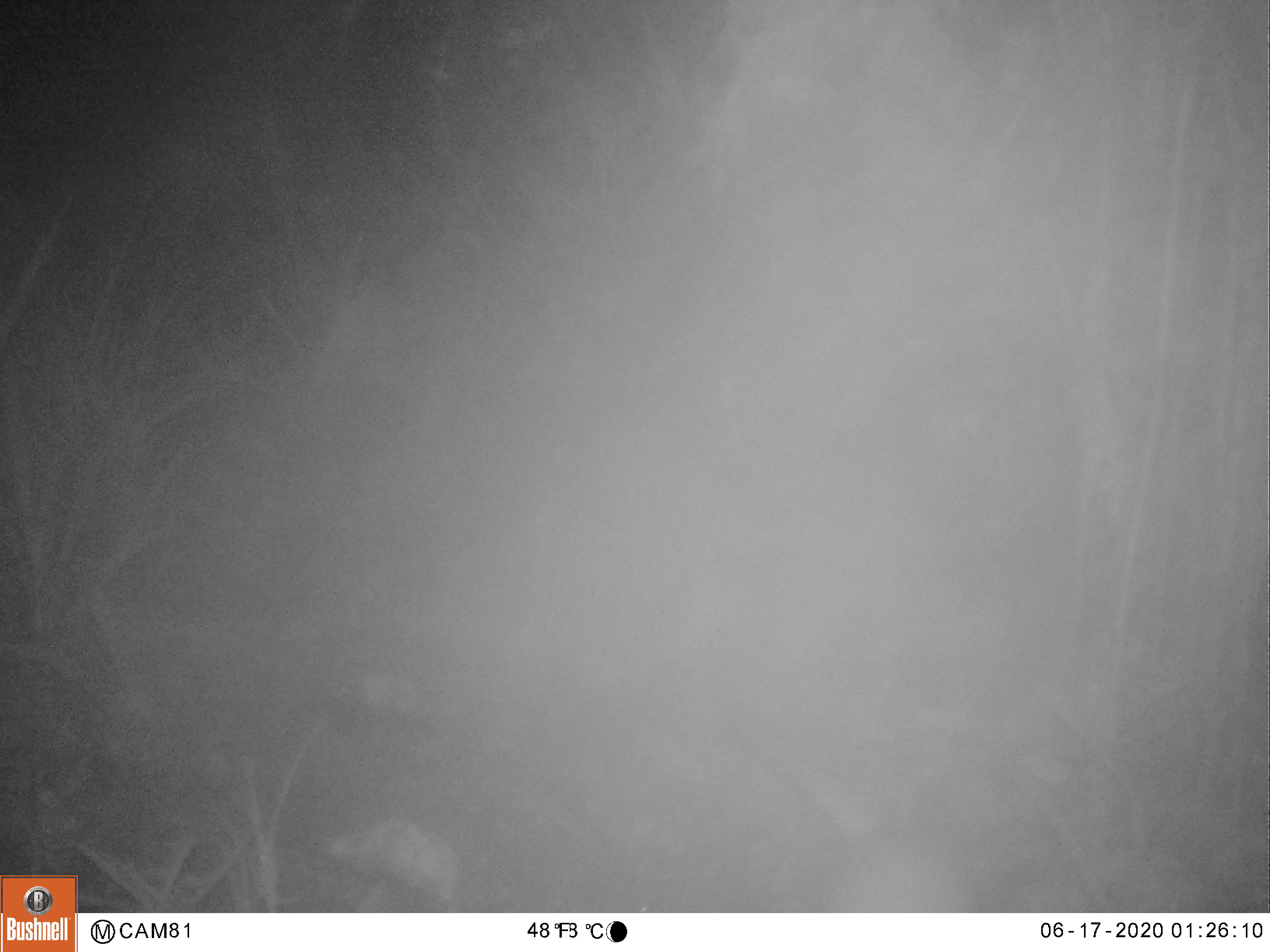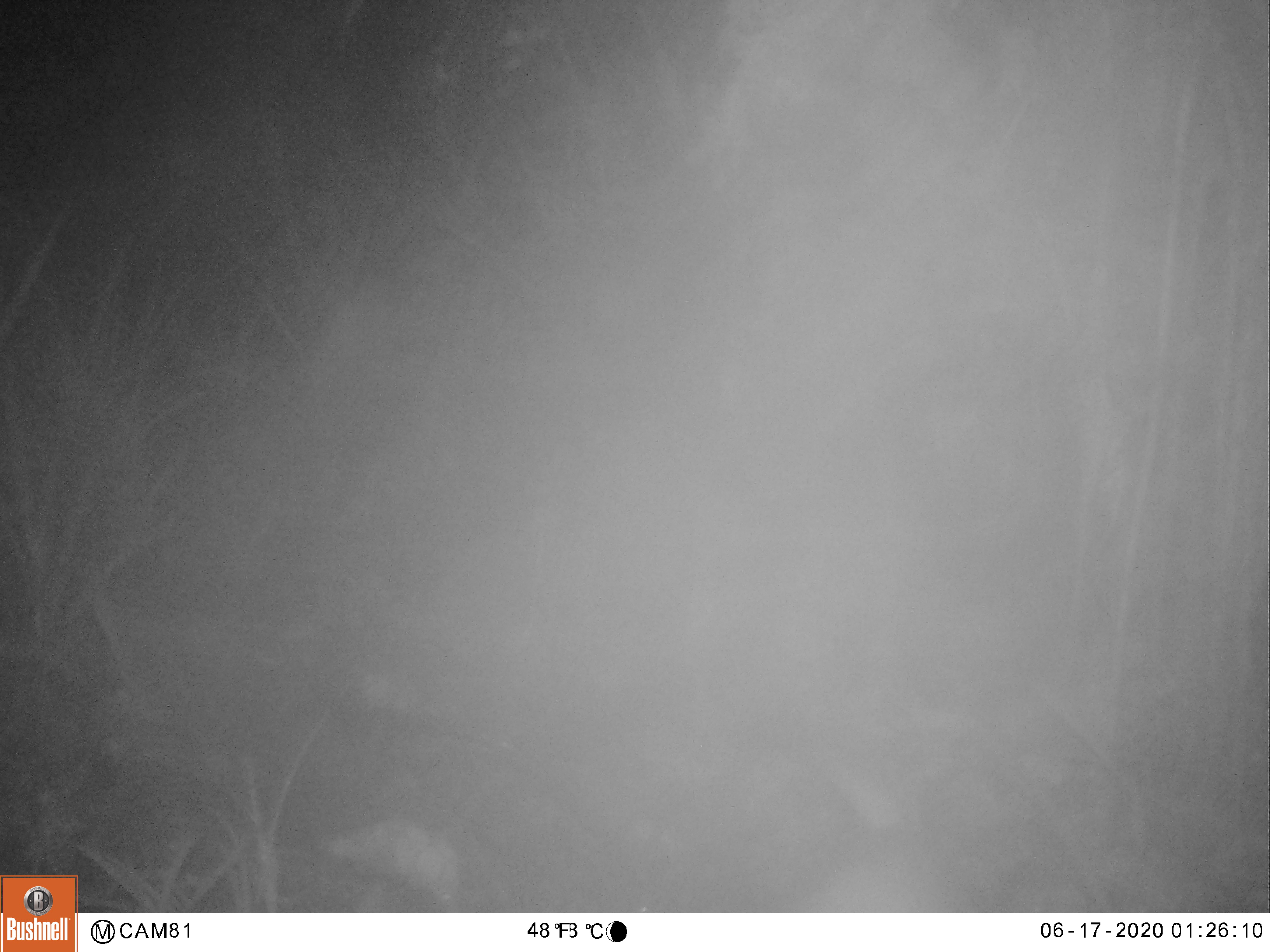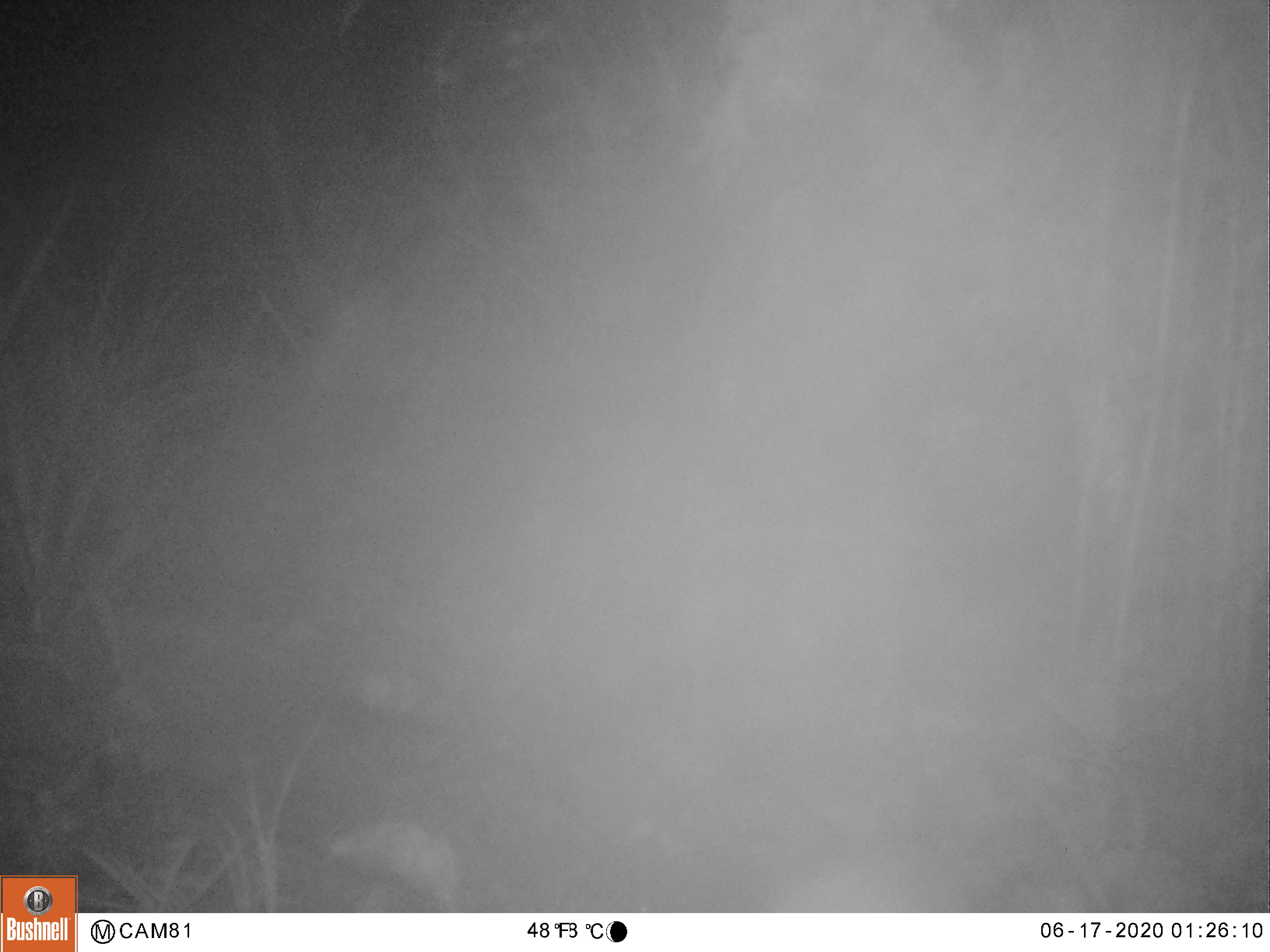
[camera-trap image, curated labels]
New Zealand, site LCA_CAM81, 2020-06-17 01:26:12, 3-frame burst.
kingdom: Animalia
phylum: Chordata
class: Mammalia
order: Carnivora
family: Mustelidae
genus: Mustela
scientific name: Mustela erminea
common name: stoat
Stoat (Mustela erminea).